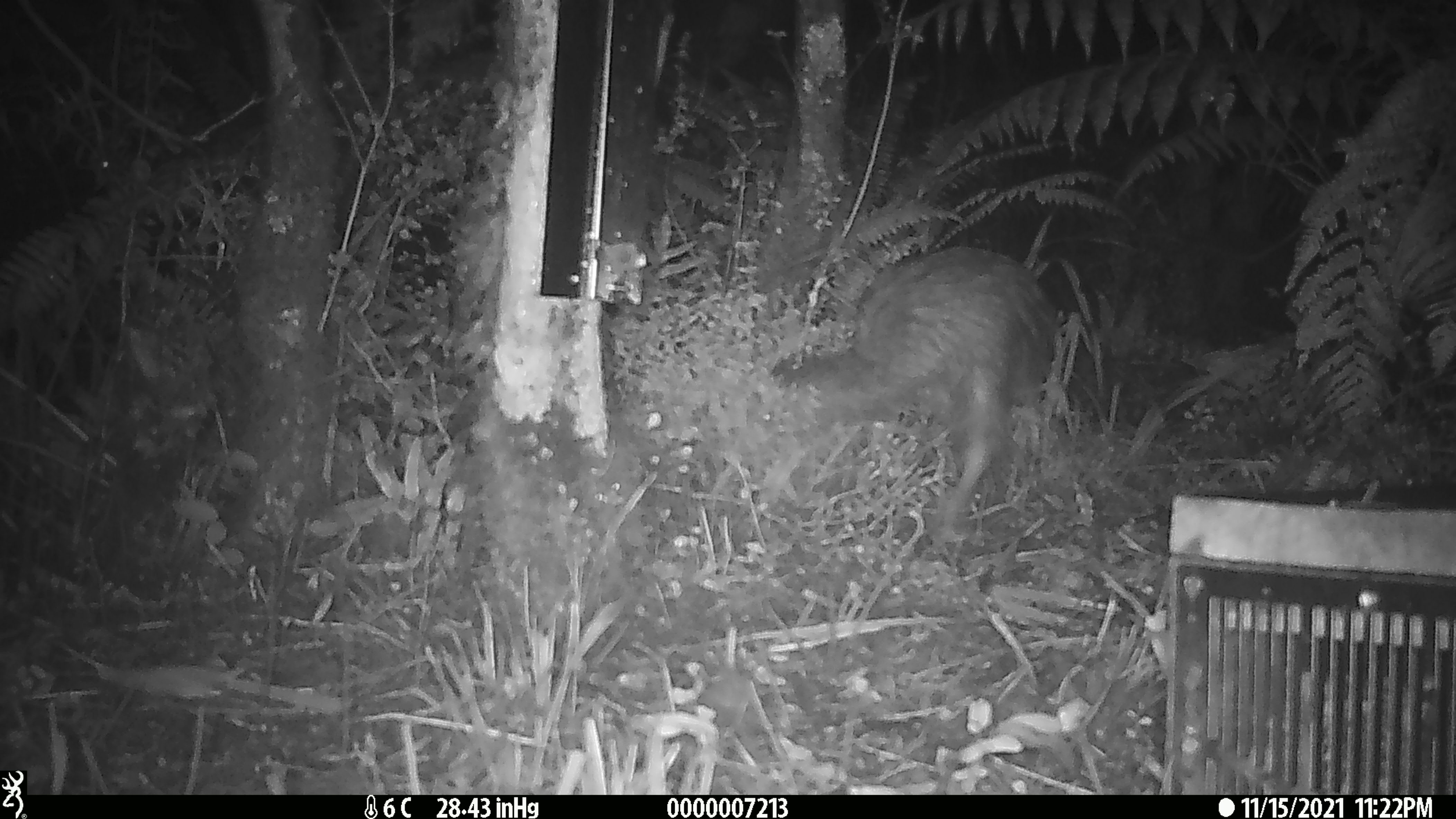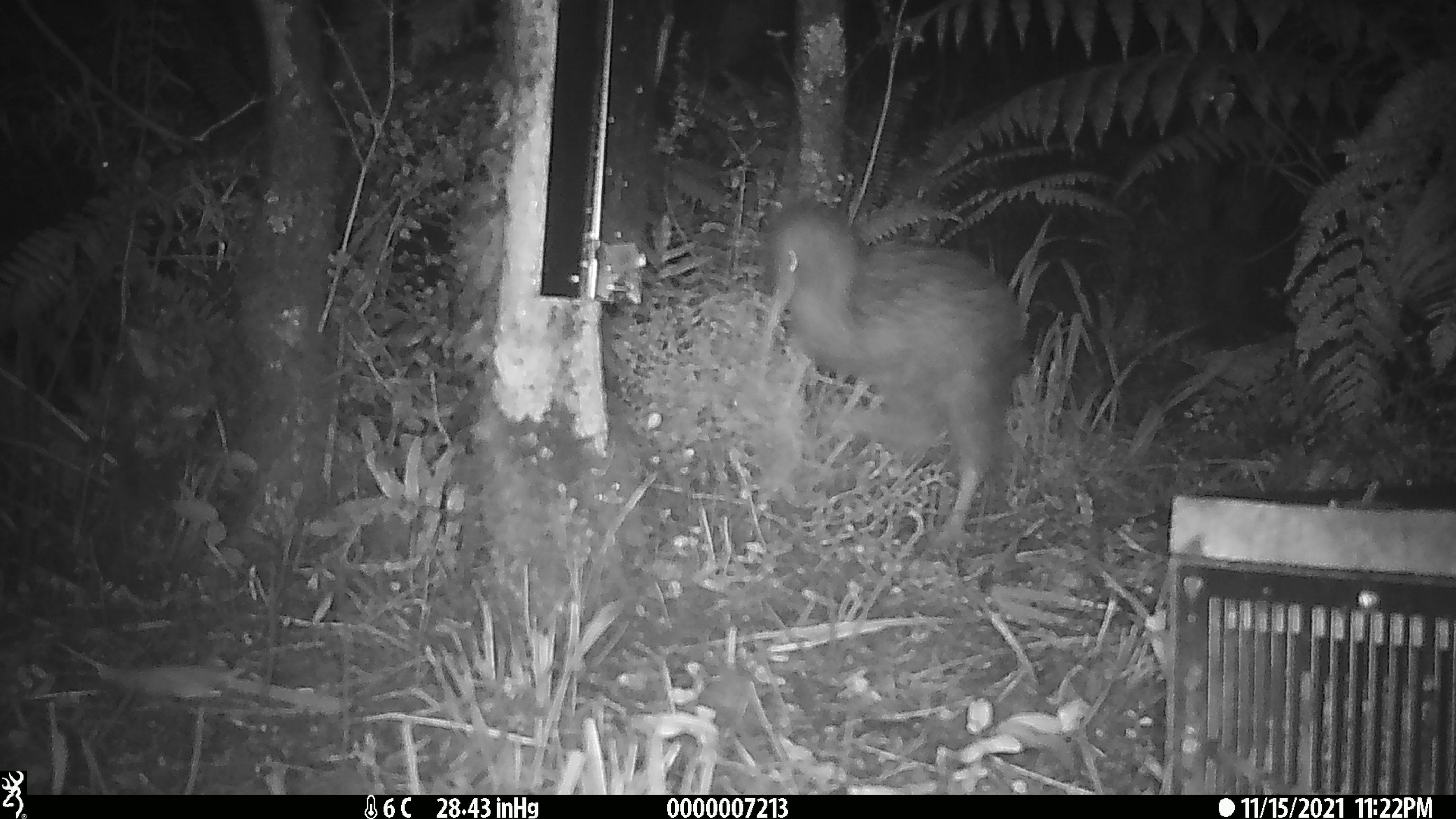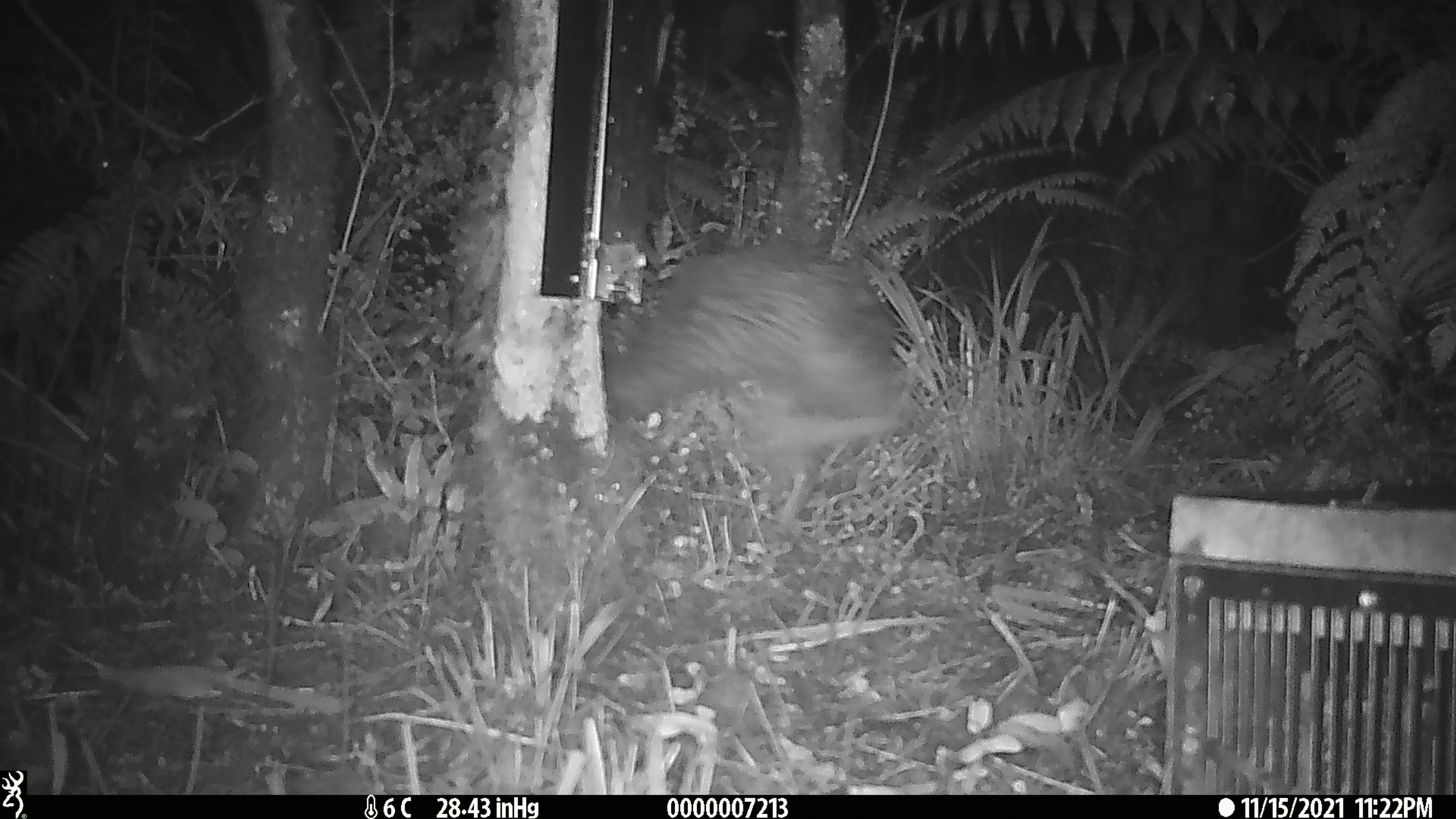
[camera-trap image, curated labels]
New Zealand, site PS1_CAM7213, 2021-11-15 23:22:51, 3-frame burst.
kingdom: Animalia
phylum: Chordata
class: Aves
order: Apterygiformes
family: Apterygidae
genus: Apteryx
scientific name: Apteryx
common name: kiwi